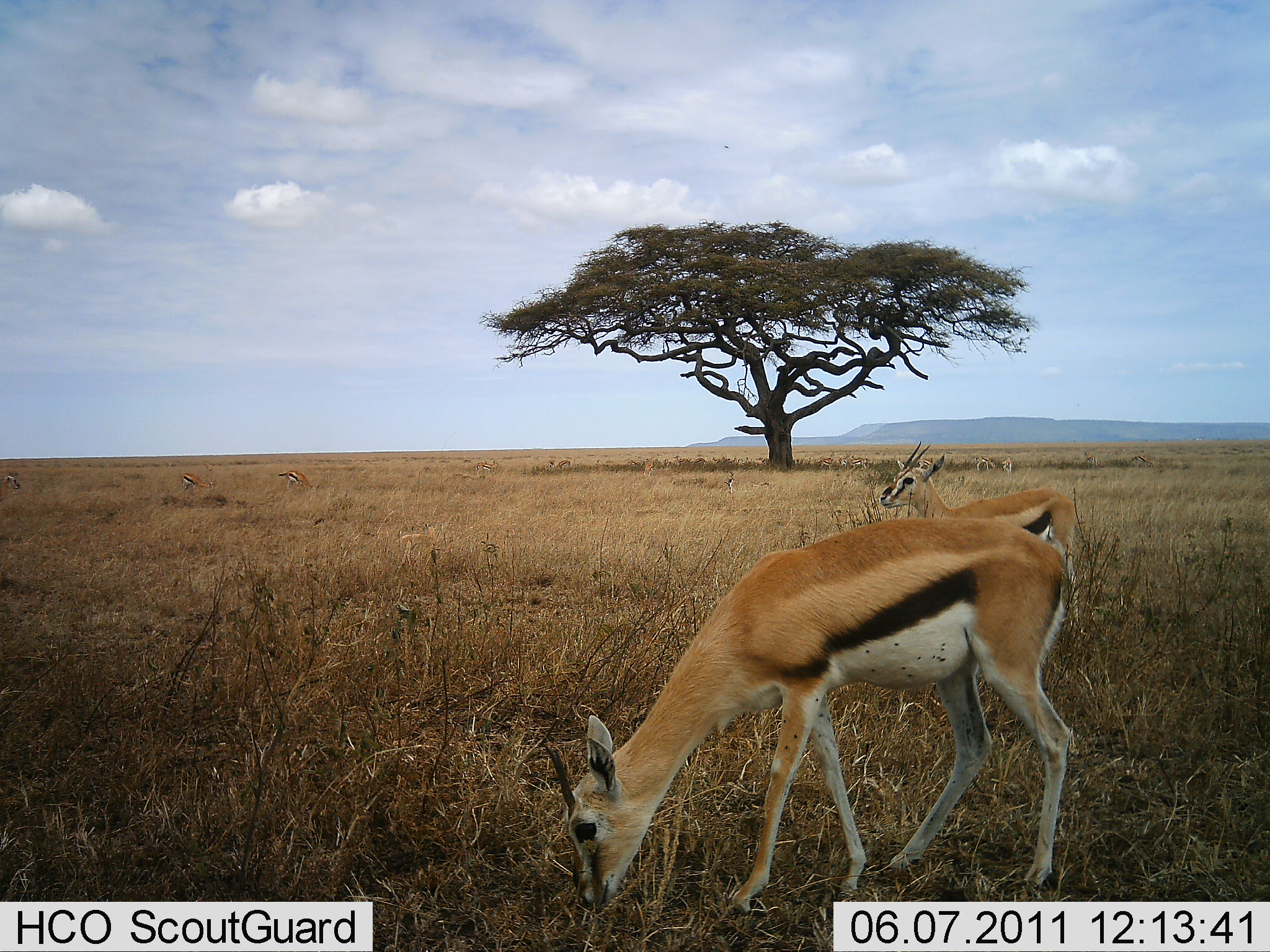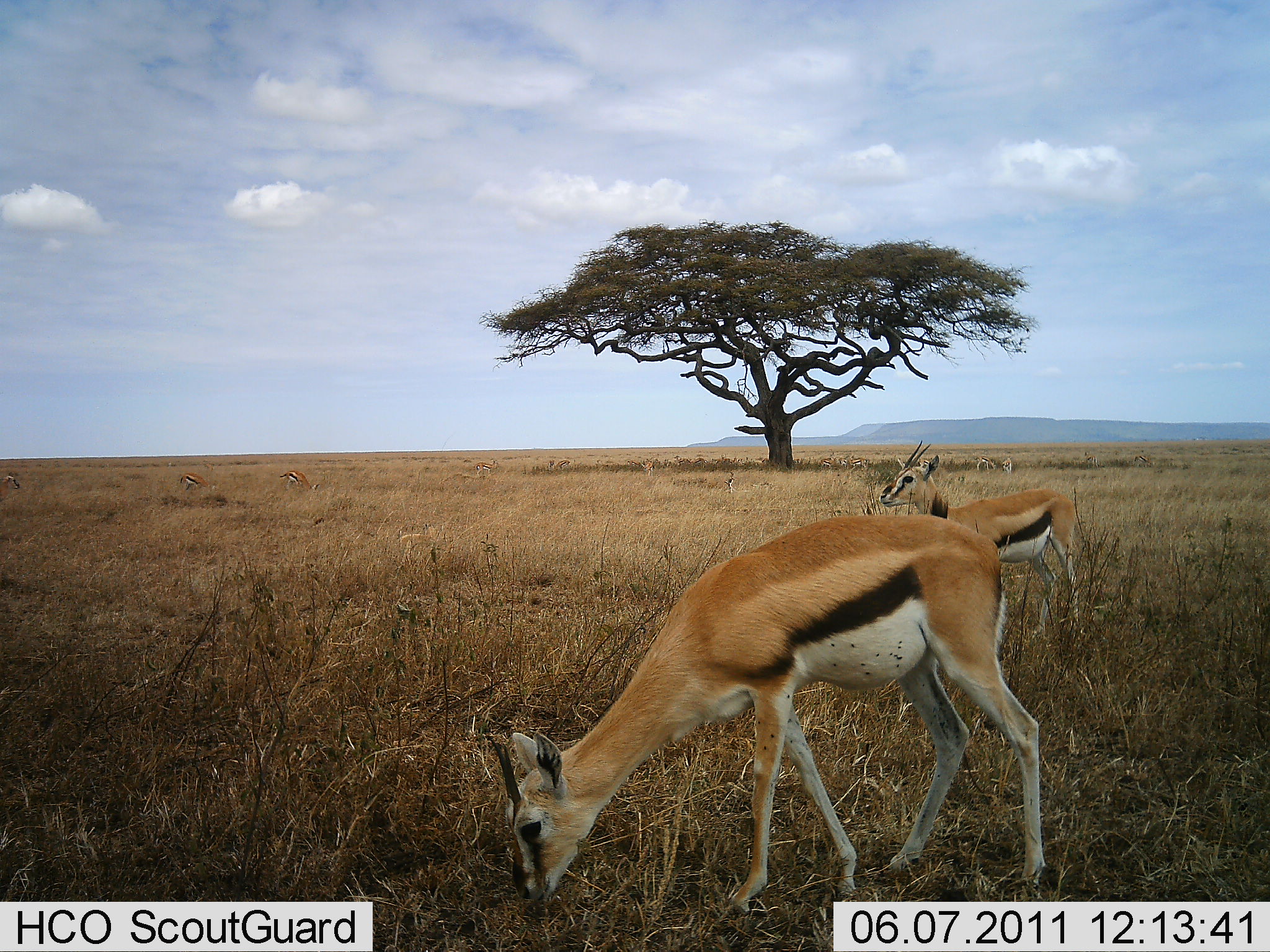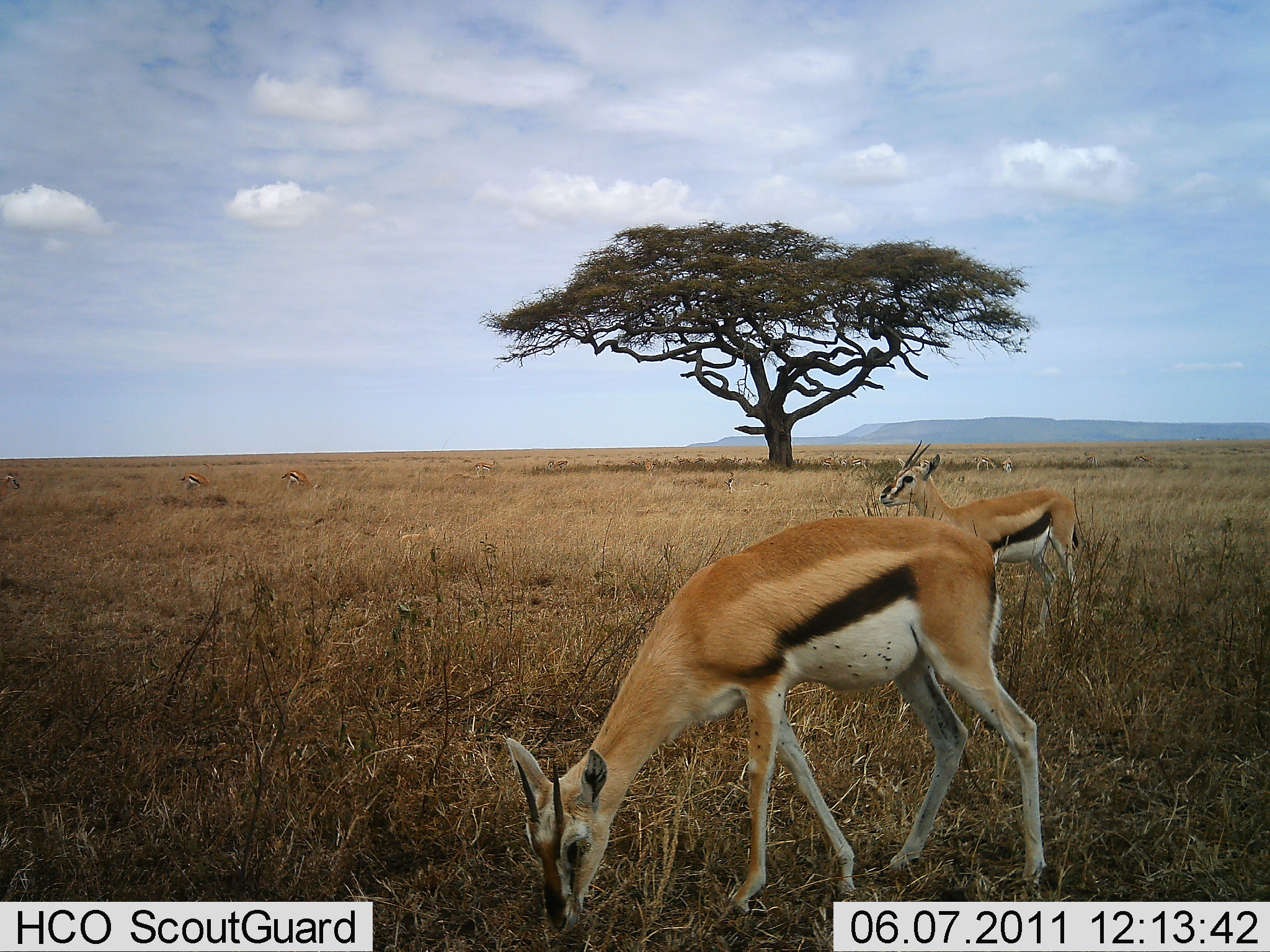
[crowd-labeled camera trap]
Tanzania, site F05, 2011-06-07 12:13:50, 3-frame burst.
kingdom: Animalia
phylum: Chordata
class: Mammalia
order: Artiodactyla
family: Bovidae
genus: Eudorcas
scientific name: Eudorcas thomsonii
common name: thomson's gazelle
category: gazellethomsons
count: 2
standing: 79%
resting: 7%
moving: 14%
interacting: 0%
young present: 0%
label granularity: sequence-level